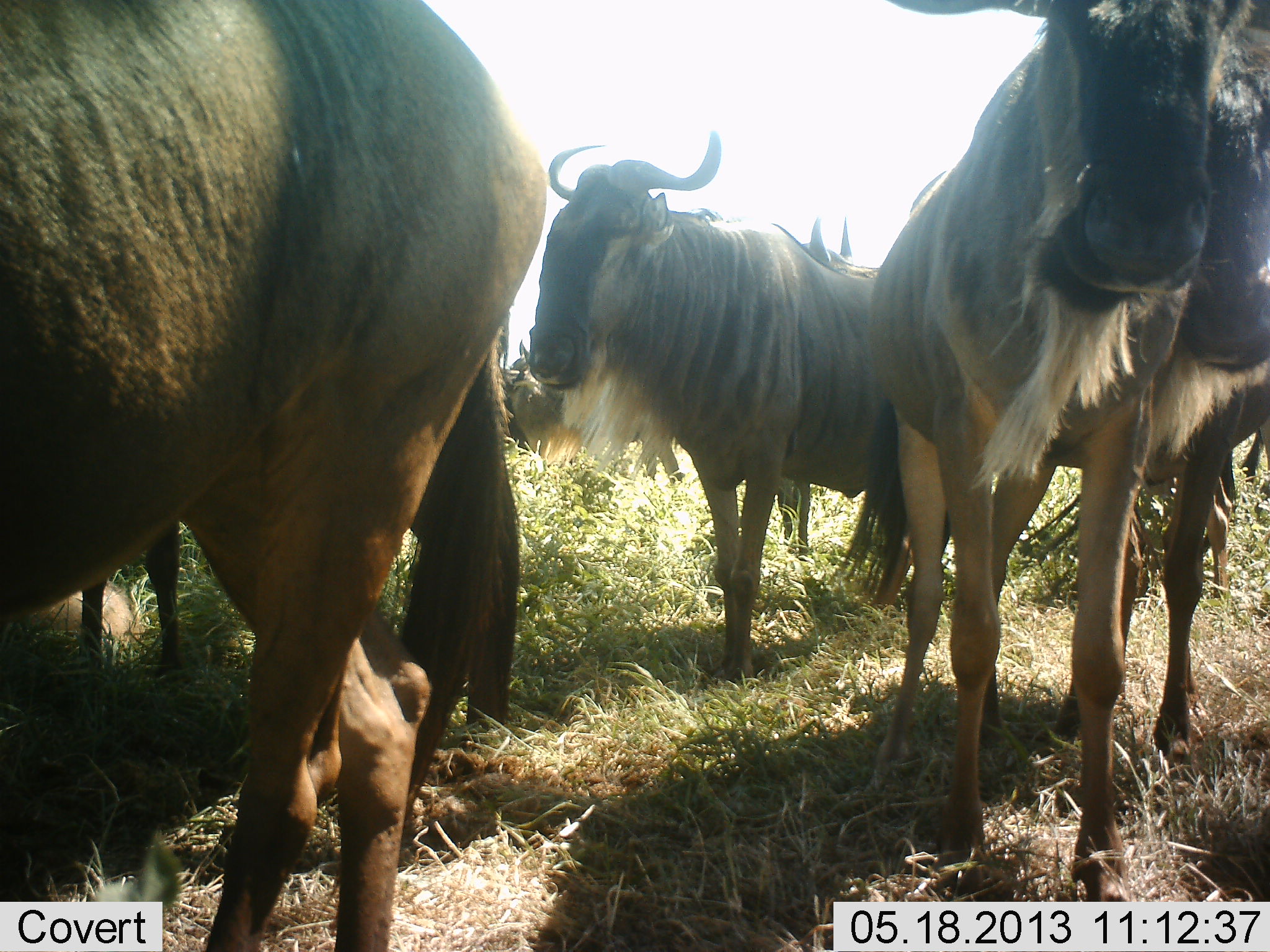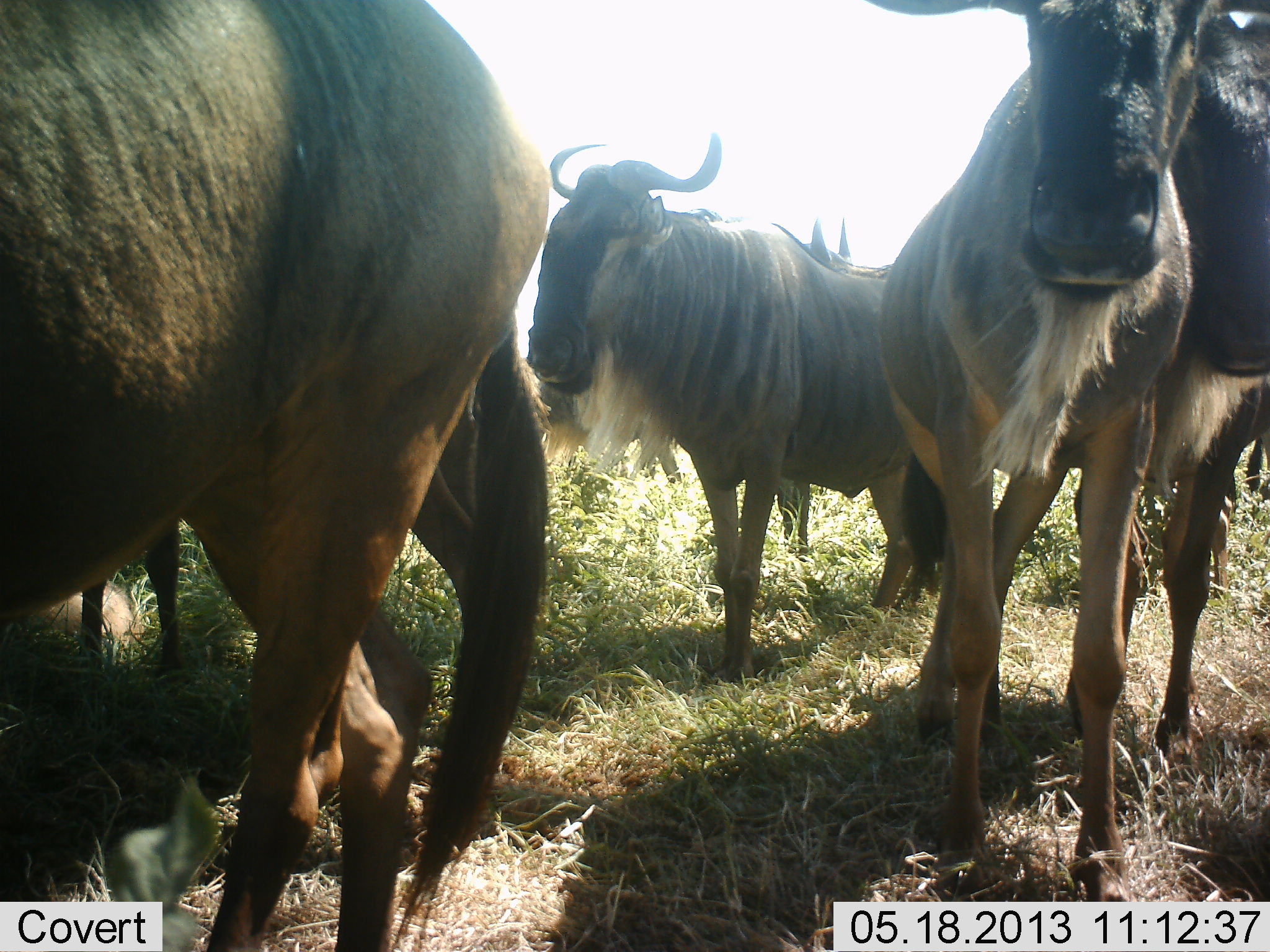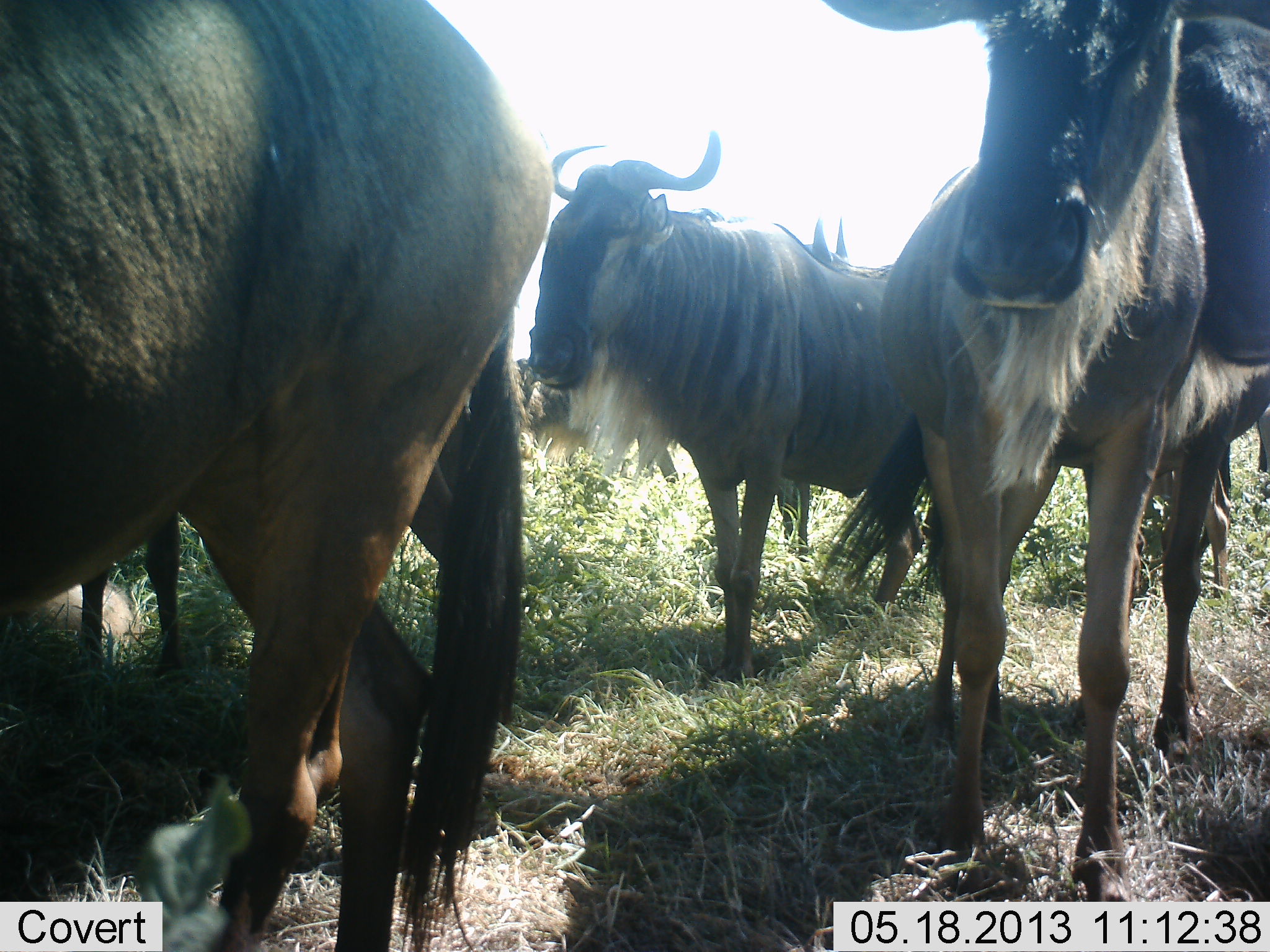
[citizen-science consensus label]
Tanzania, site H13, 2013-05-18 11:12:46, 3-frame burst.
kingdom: Animalia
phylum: Chordata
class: Mammalia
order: Artiodactyla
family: Bovidae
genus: Connochaetes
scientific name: Connochaetes taurinus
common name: blue wildebeest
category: wildebeest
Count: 7.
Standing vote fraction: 100%.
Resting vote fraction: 50%.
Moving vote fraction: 0%.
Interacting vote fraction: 10%.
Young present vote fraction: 10%.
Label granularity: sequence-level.